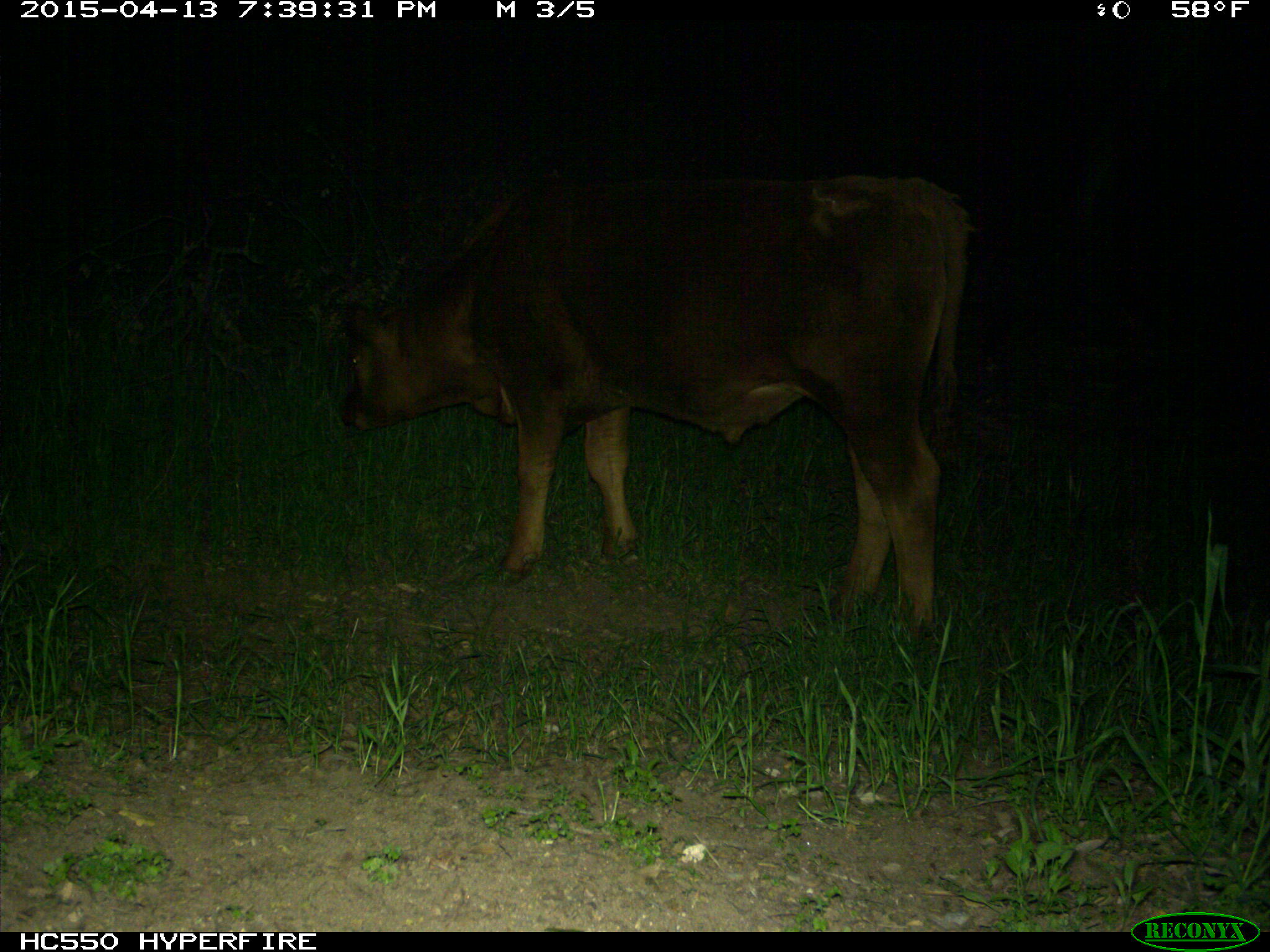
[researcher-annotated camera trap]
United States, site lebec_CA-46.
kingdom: Animalia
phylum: Chordata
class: Mammalia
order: Artiodactyla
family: Bovidae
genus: Bos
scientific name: Bos taurus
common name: domestic cow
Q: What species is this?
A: Bos taurus (domestic cow).